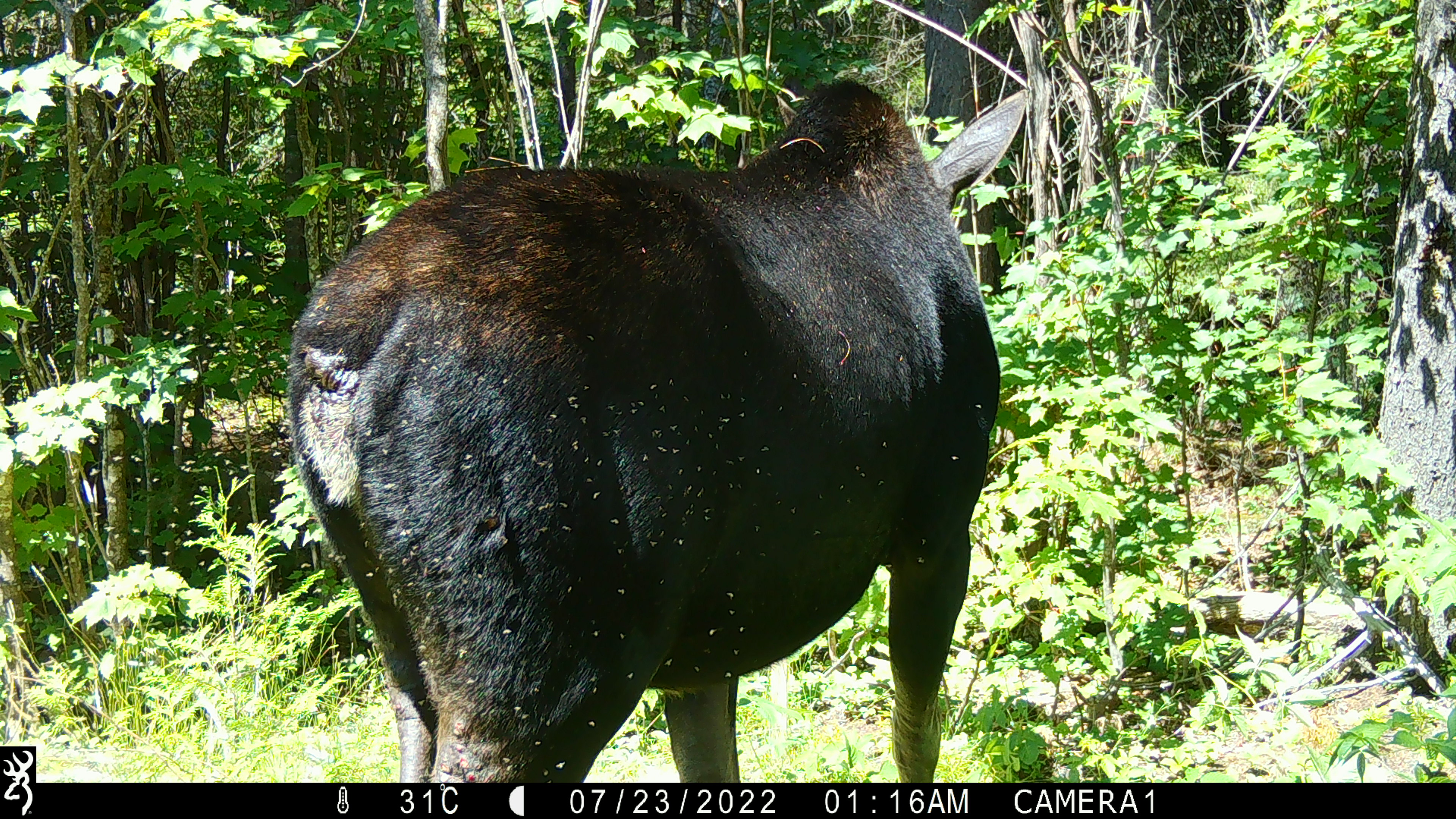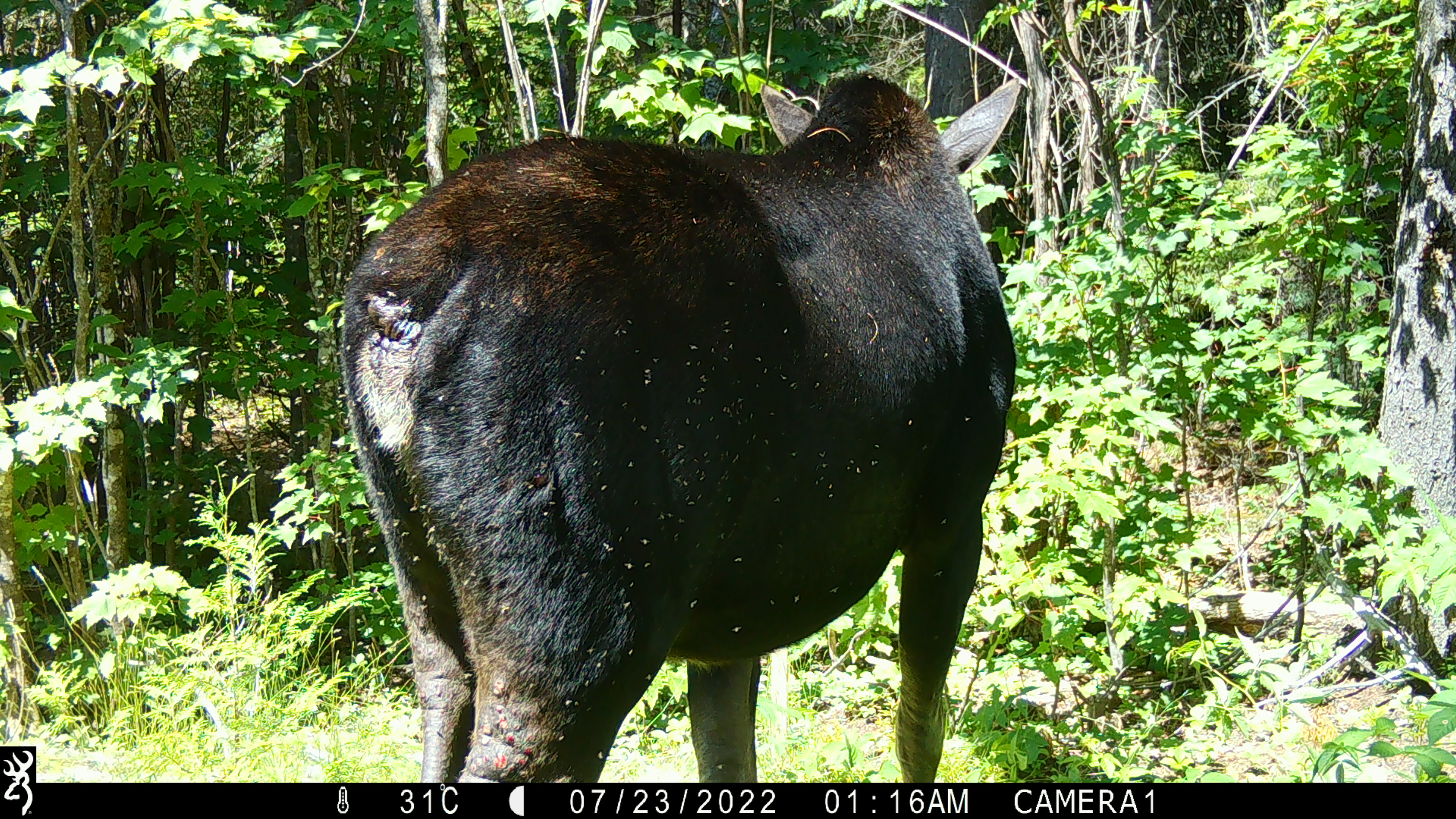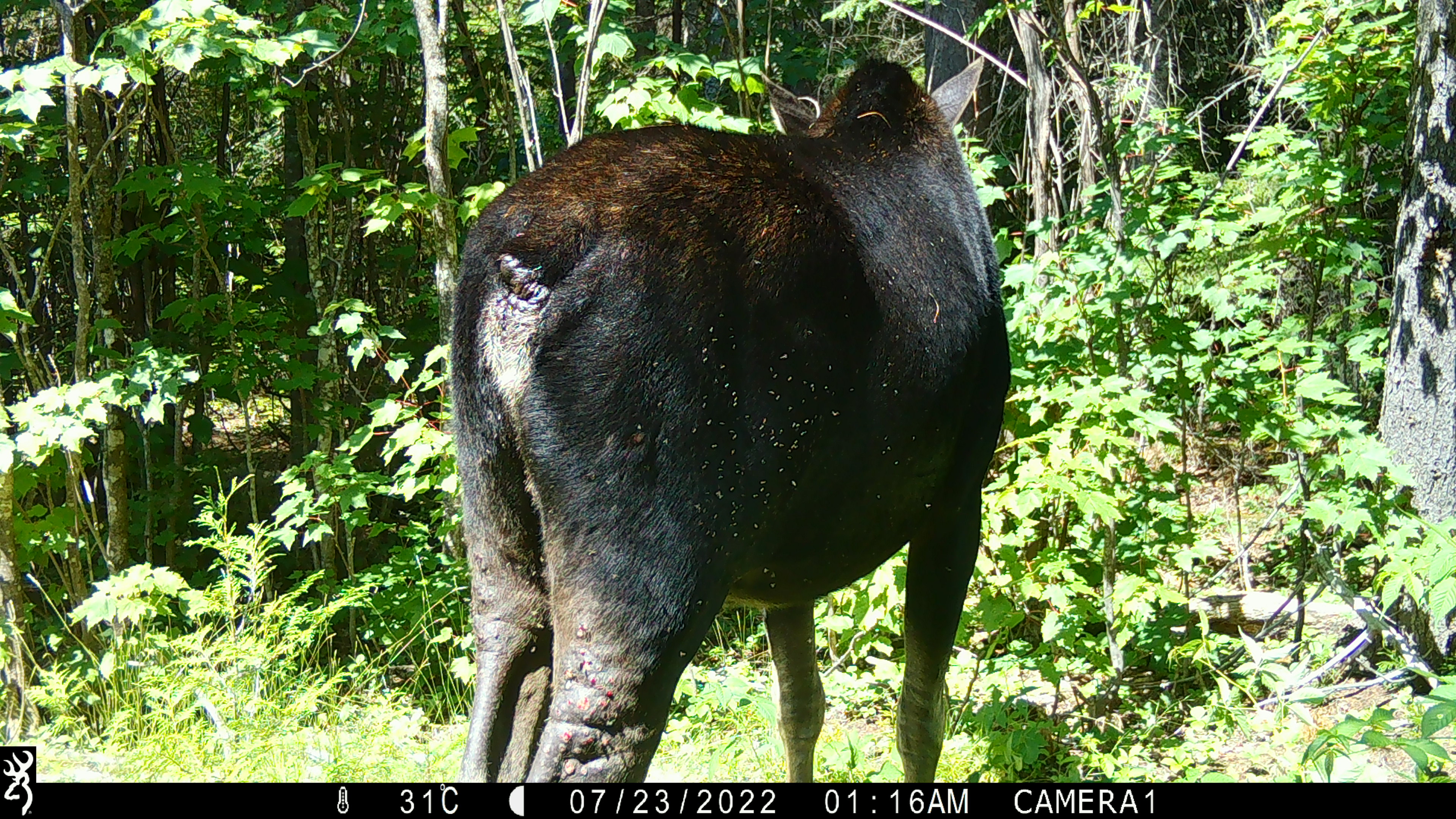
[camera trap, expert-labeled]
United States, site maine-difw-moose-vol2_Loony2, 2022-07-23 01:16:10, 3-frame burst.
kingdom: Animalia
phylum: Chordata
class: Mammalia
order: Artiodactyla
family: Cervidae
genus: Alces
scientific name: Alces alces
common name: moose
Moose (Alces alces).